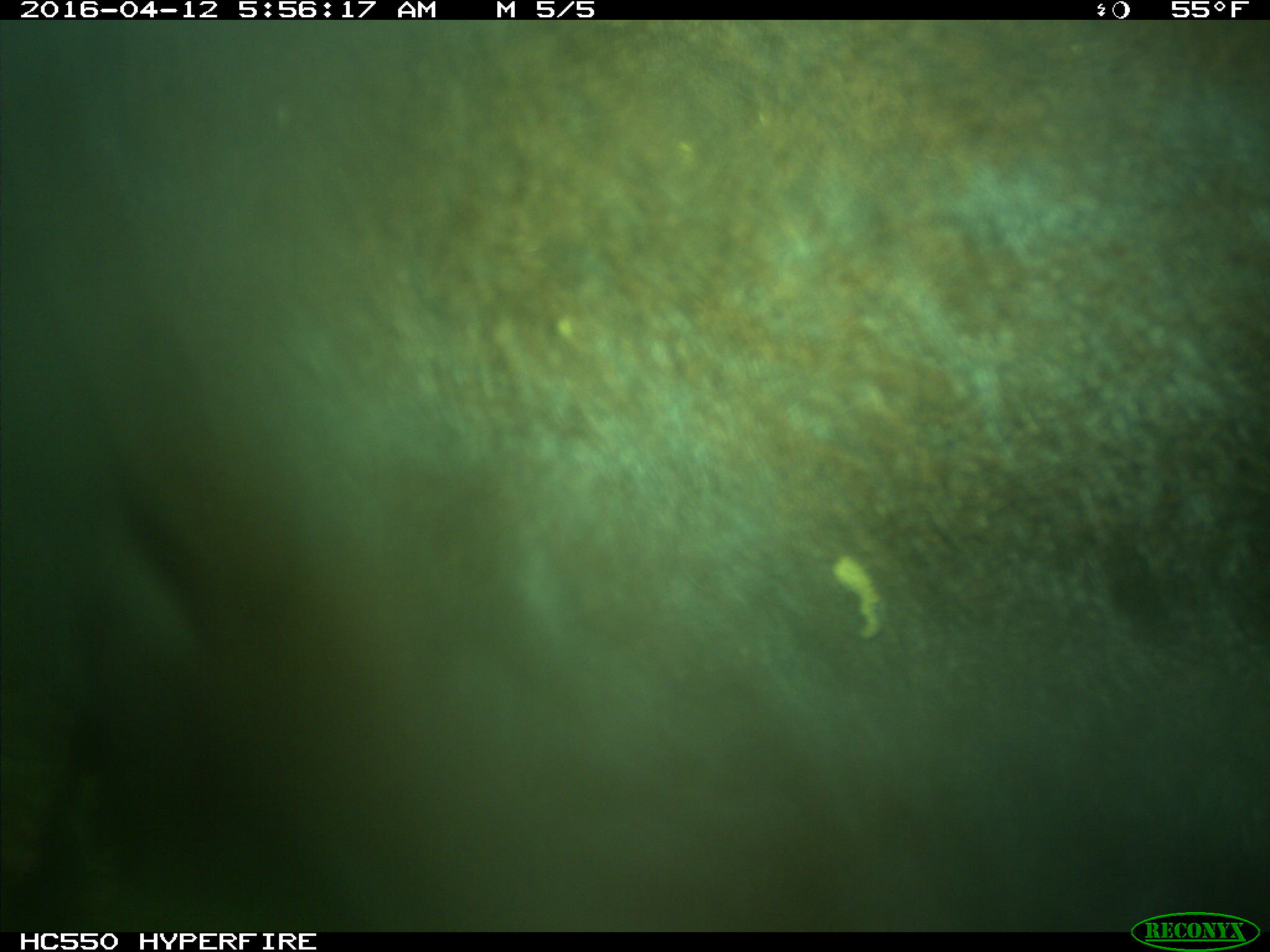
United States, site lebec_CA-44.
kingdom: Animalia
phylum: Chordata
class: Mammalia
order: Artiodactyla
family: Bovidae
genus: Bos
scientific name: Bos taurus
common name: domestic cow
Bos taurus (domestic cow).